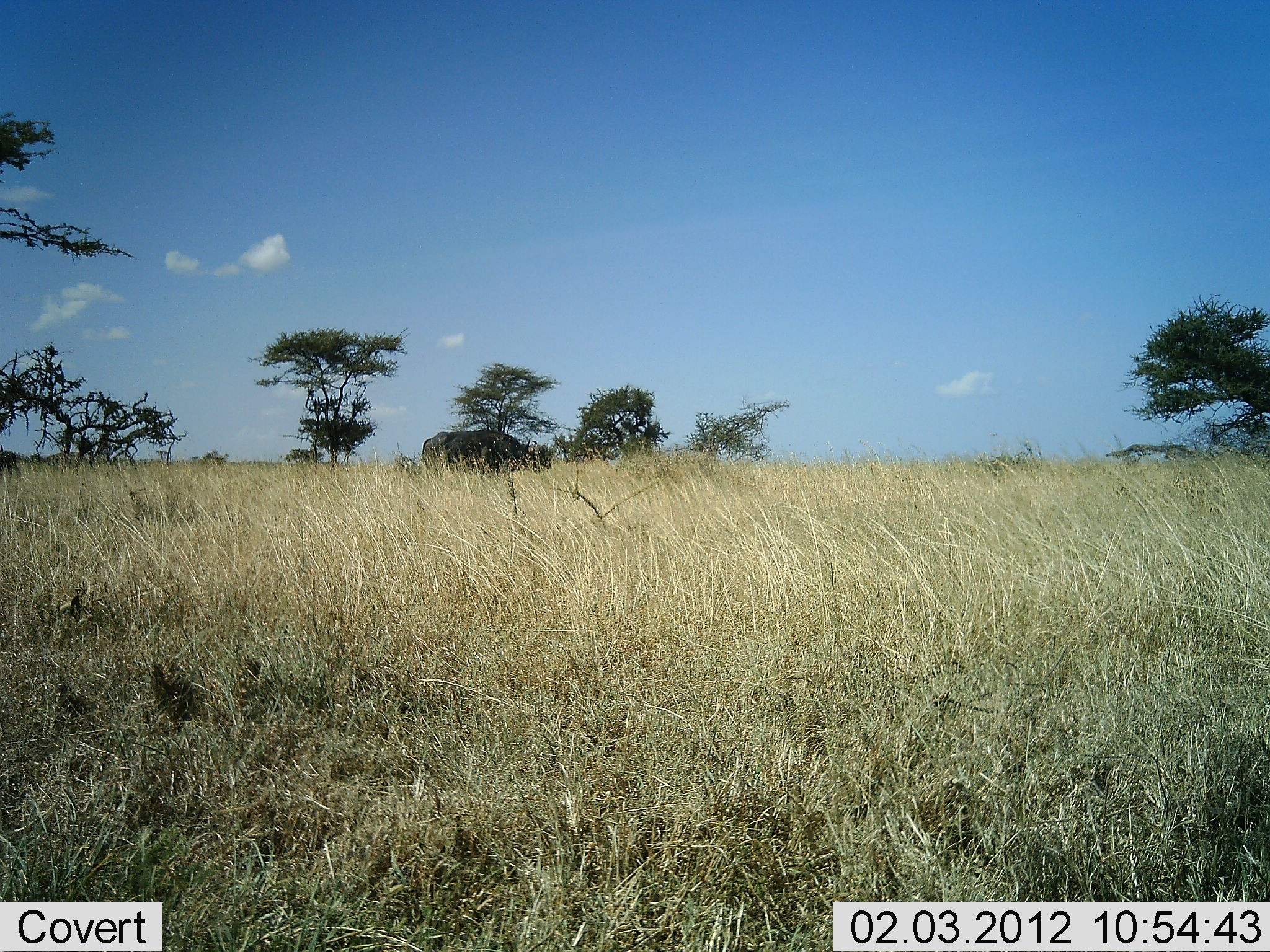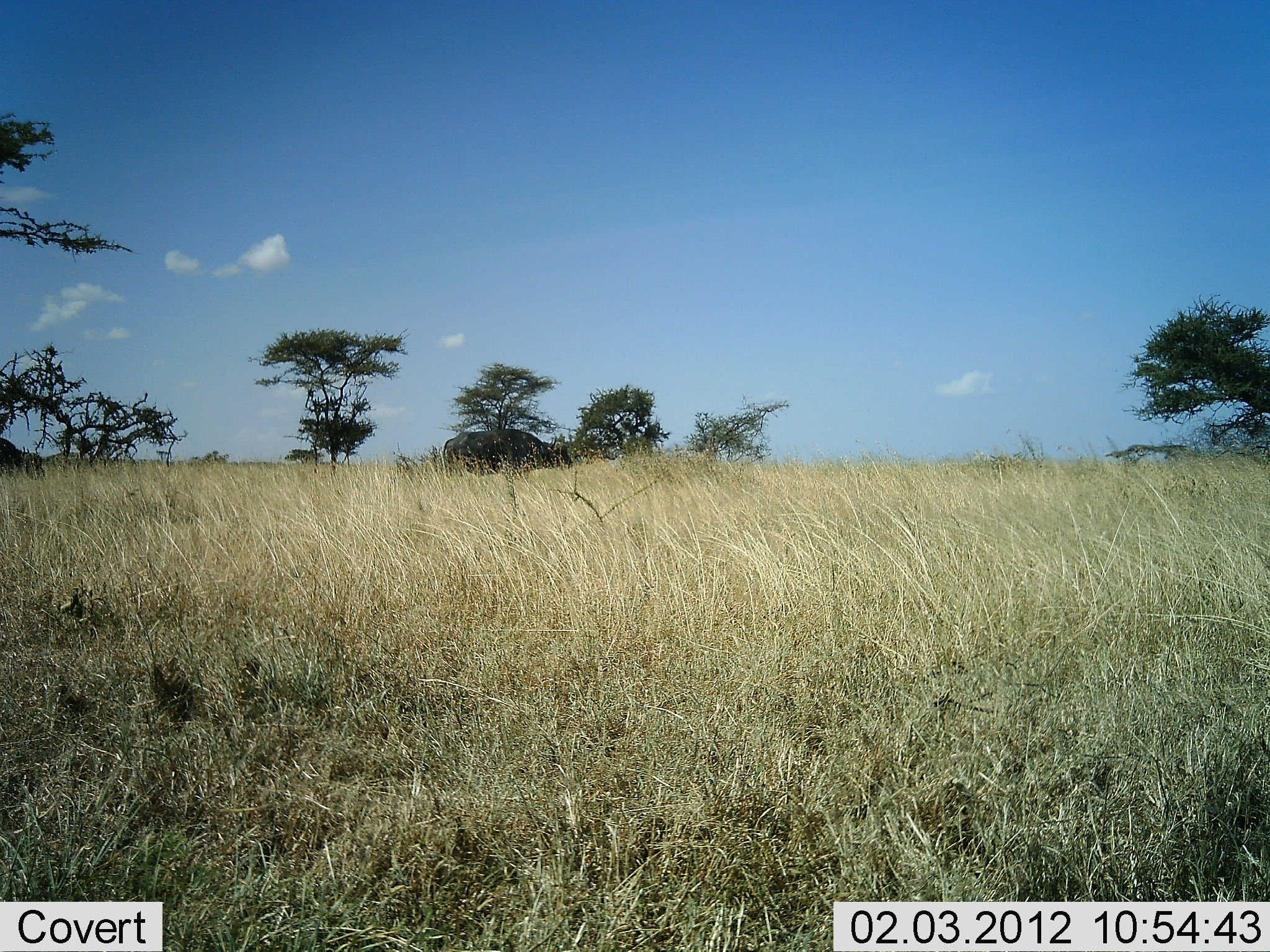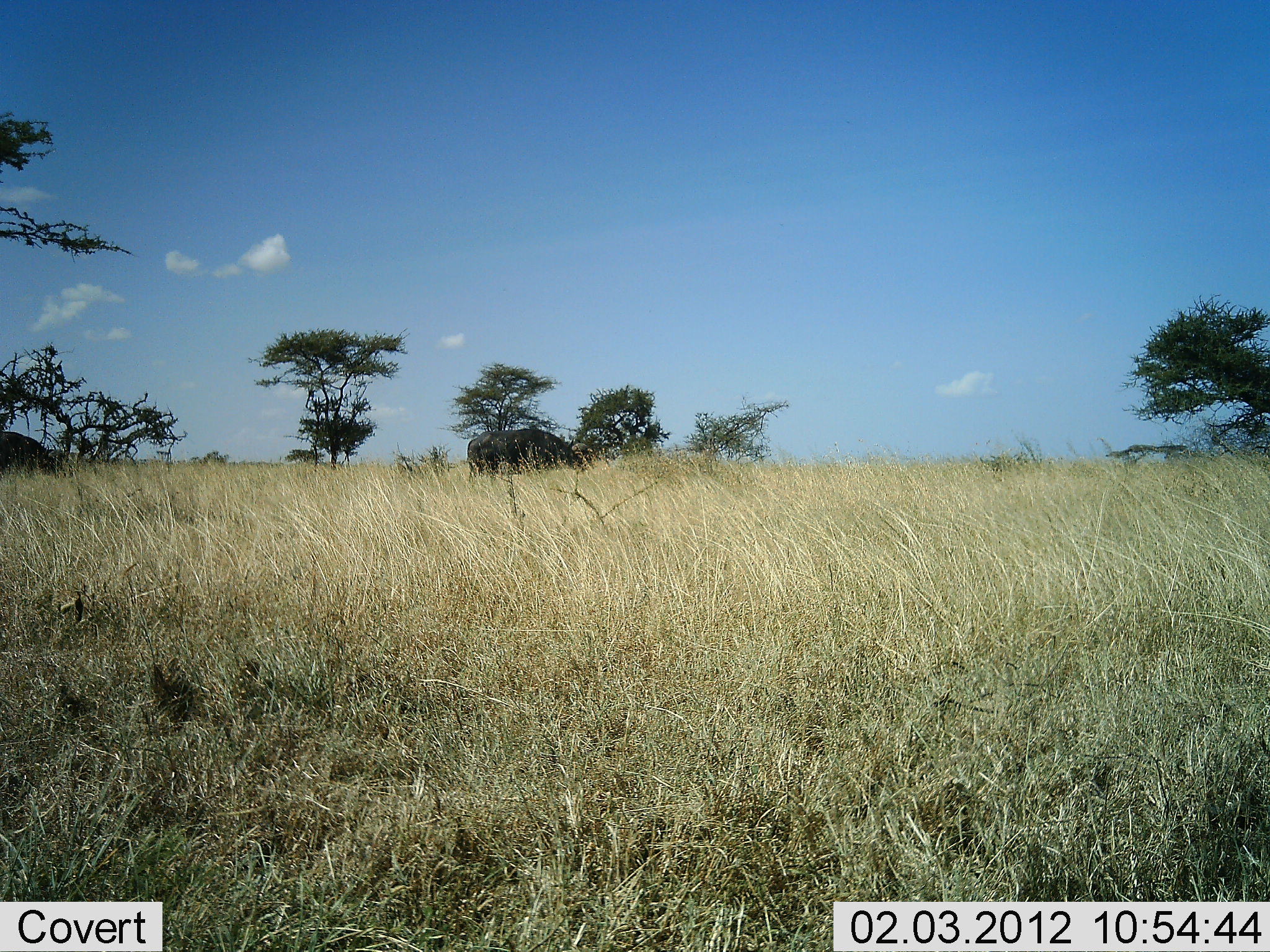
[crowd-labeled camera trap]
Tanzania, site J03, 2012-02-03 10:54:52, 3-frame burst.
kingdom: Animalia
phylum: Chordata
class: Mammalia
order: Artiodactyla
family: Bovidae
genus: Syncerus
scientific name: Syncerus caffer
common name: cape buffalo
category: buffalo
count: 2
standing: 0%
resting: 0%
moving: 100%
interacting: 0%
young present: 0%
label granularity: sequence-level